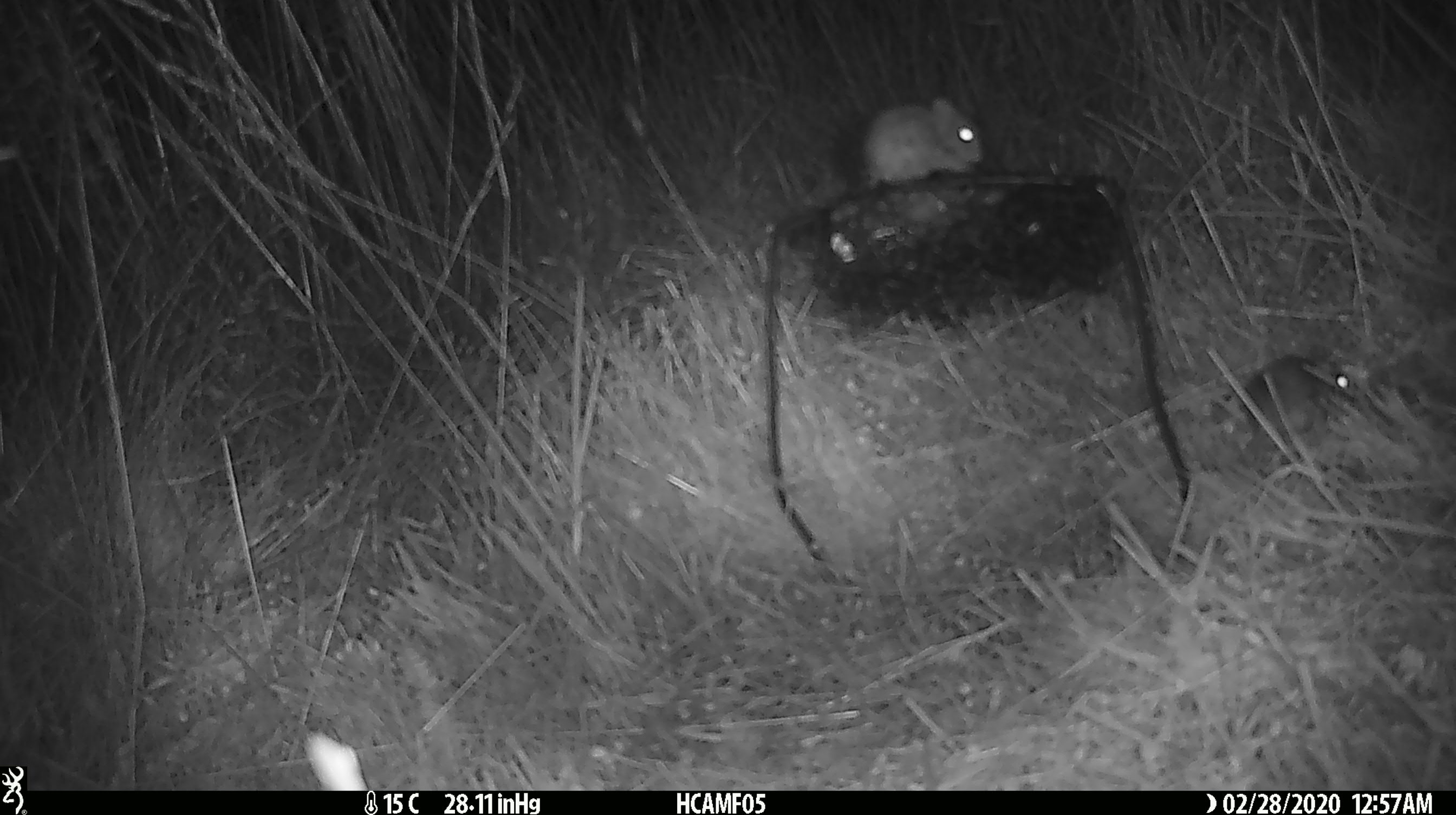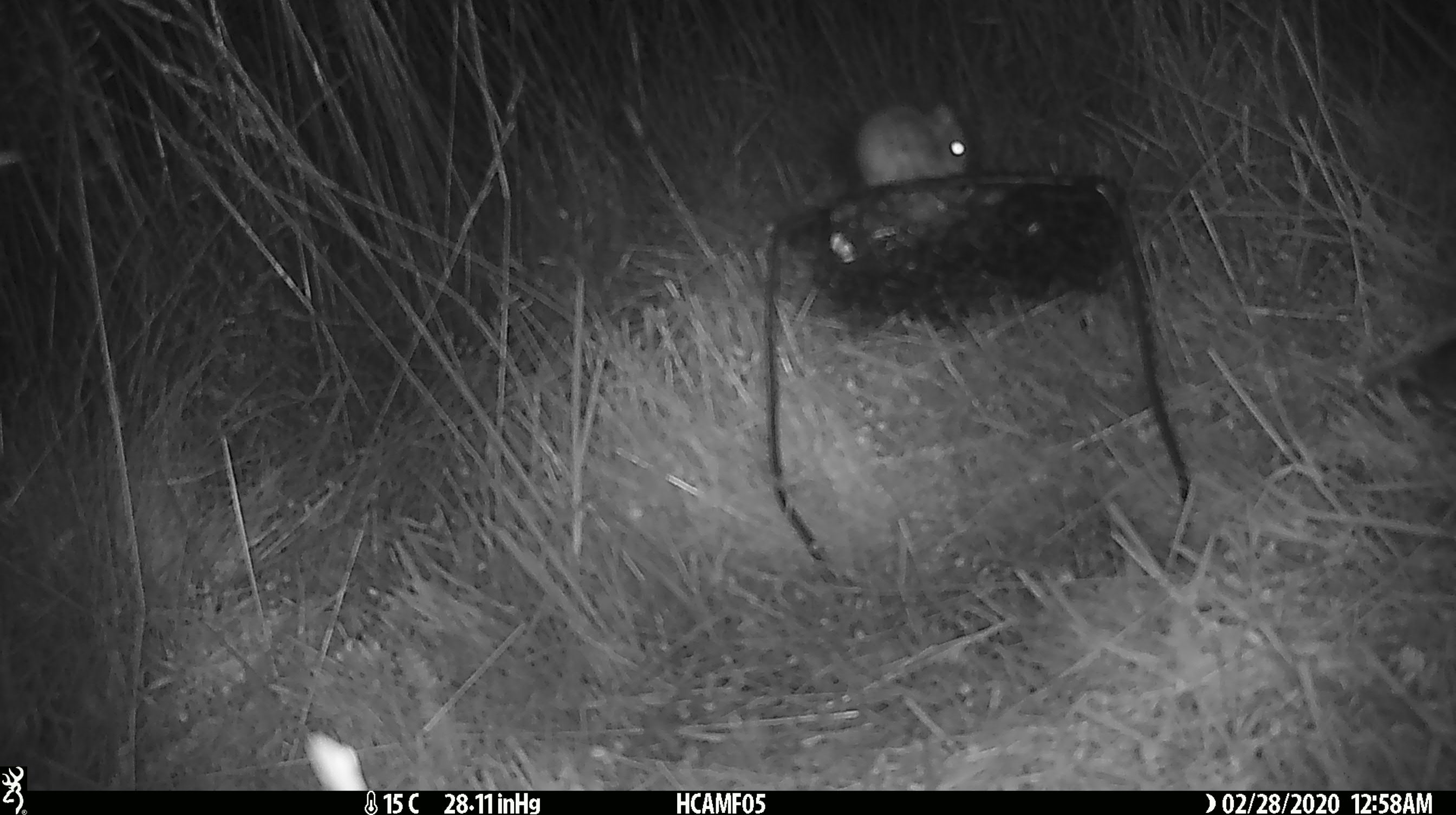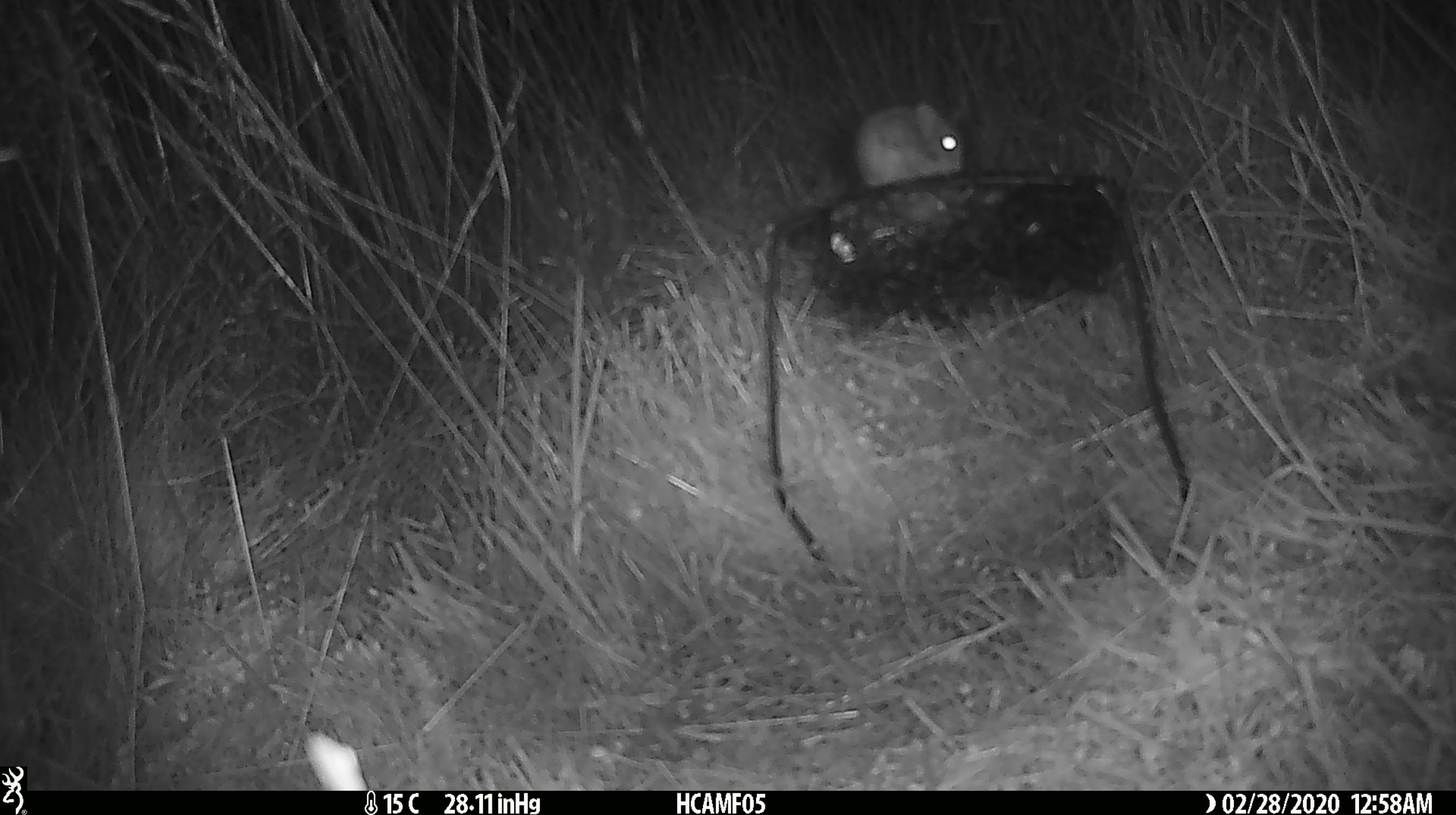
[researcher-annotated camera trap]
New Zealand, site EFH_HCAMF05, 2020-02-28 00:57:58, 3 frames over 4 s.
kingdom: Animalia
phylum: Chordata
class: Mammalia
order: Rodentia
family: Muridae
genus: Mus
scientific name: Mus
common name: mouse